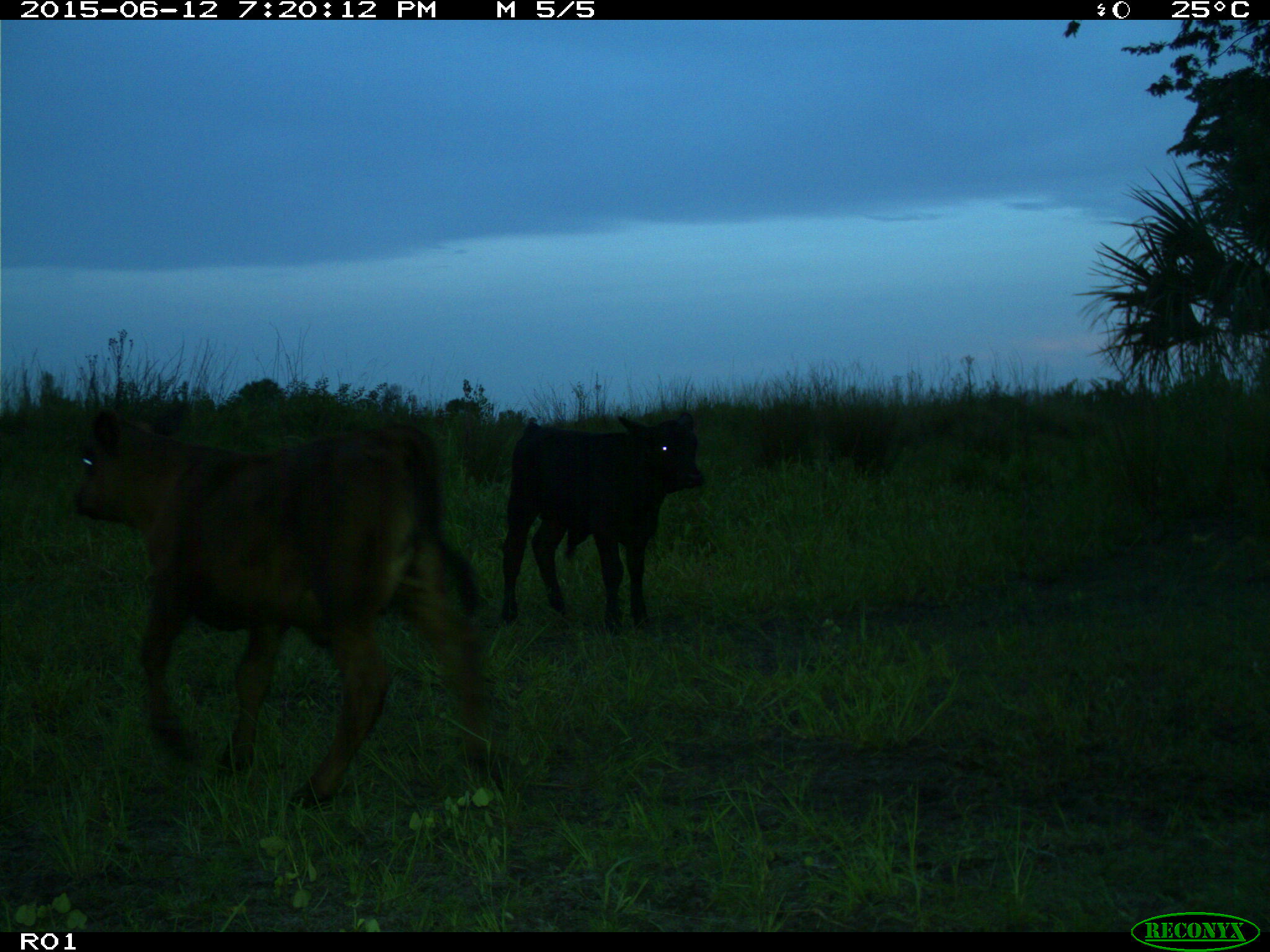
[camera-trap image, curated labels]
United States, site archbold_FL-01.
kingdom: Animalia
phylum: Chordata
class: Mammalia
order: Artiodactyla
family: Bovidae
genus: Bos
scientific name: Bos taurus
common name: domestic cow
Bos taurus (domestic cow).